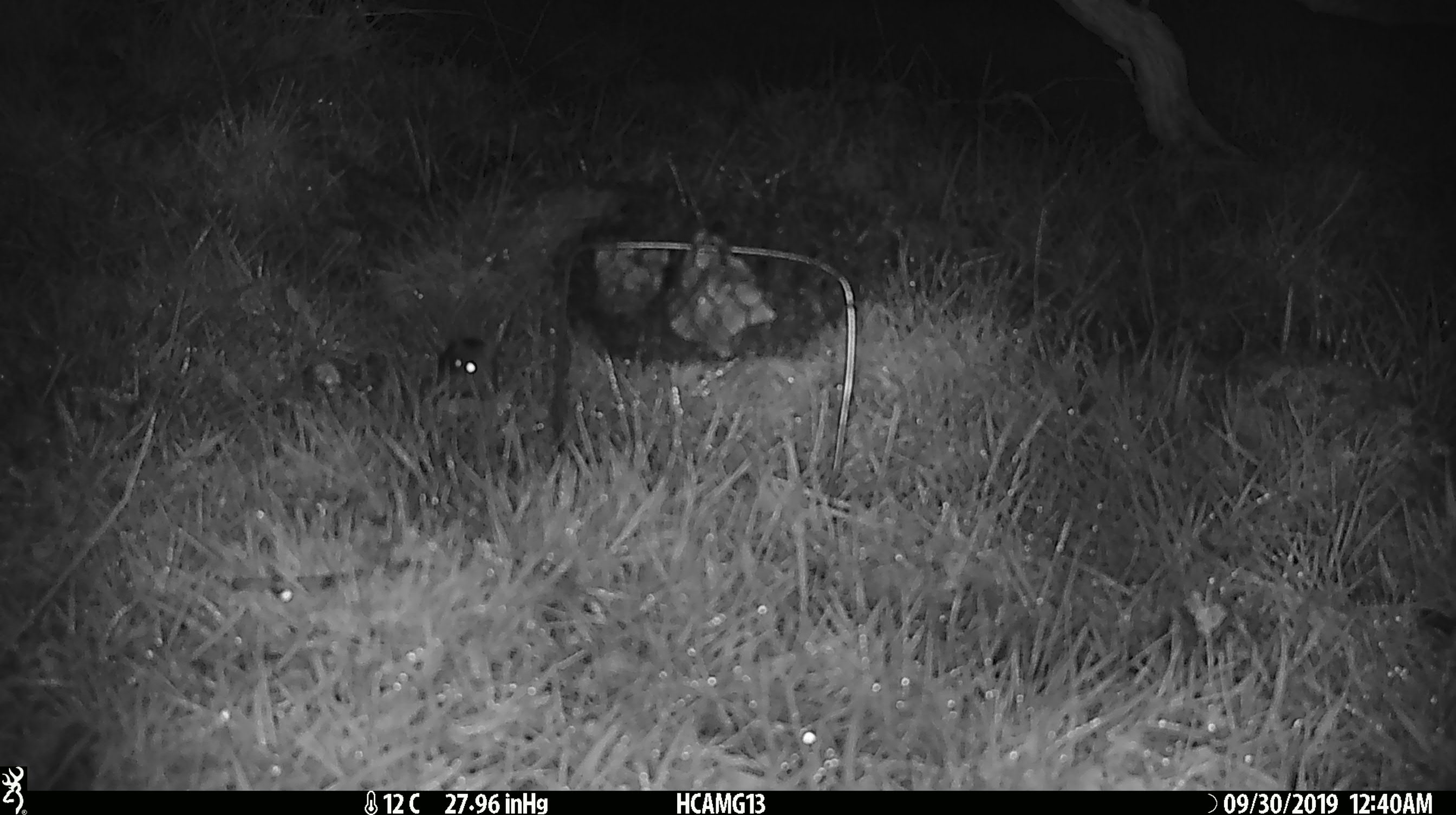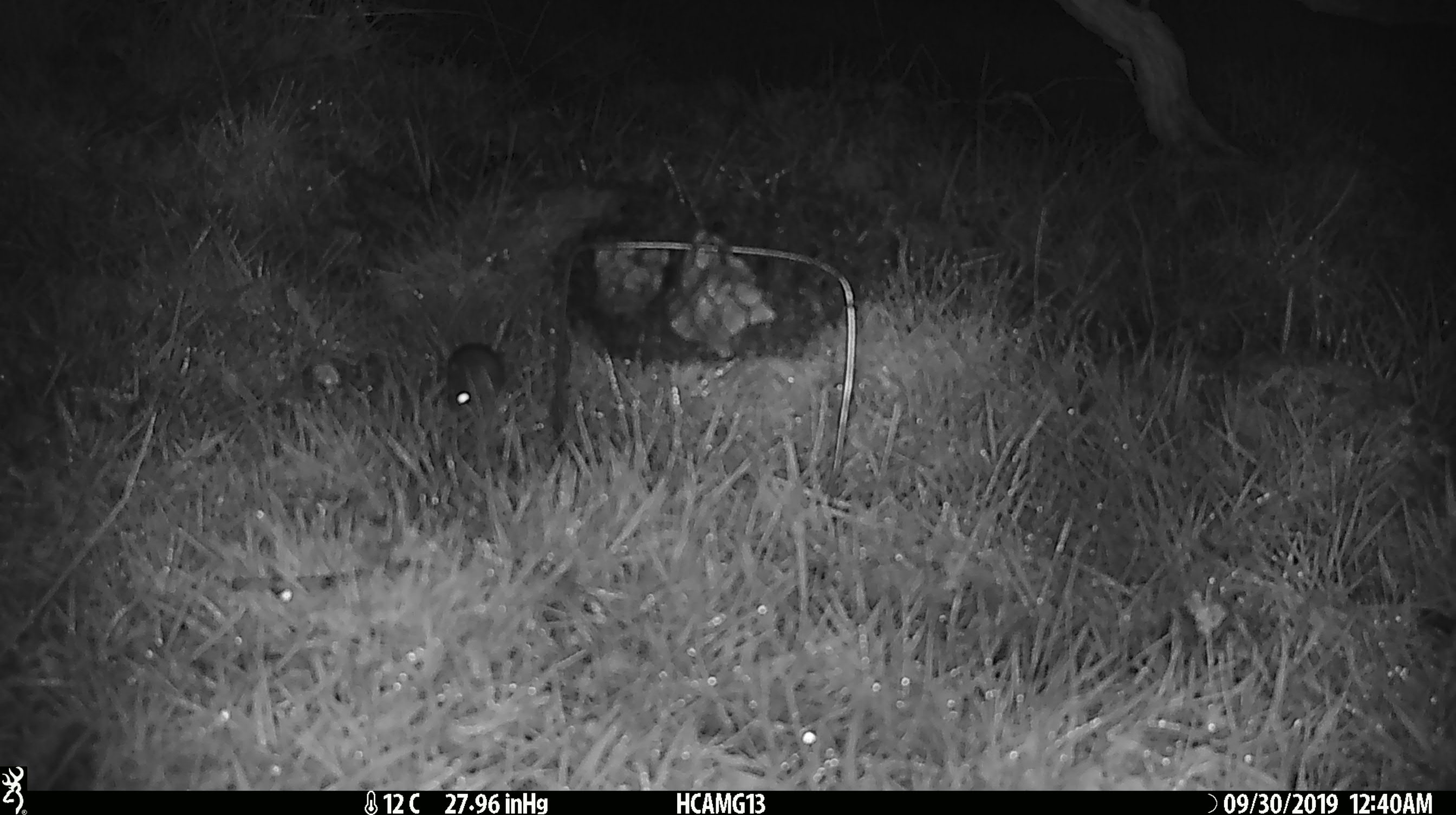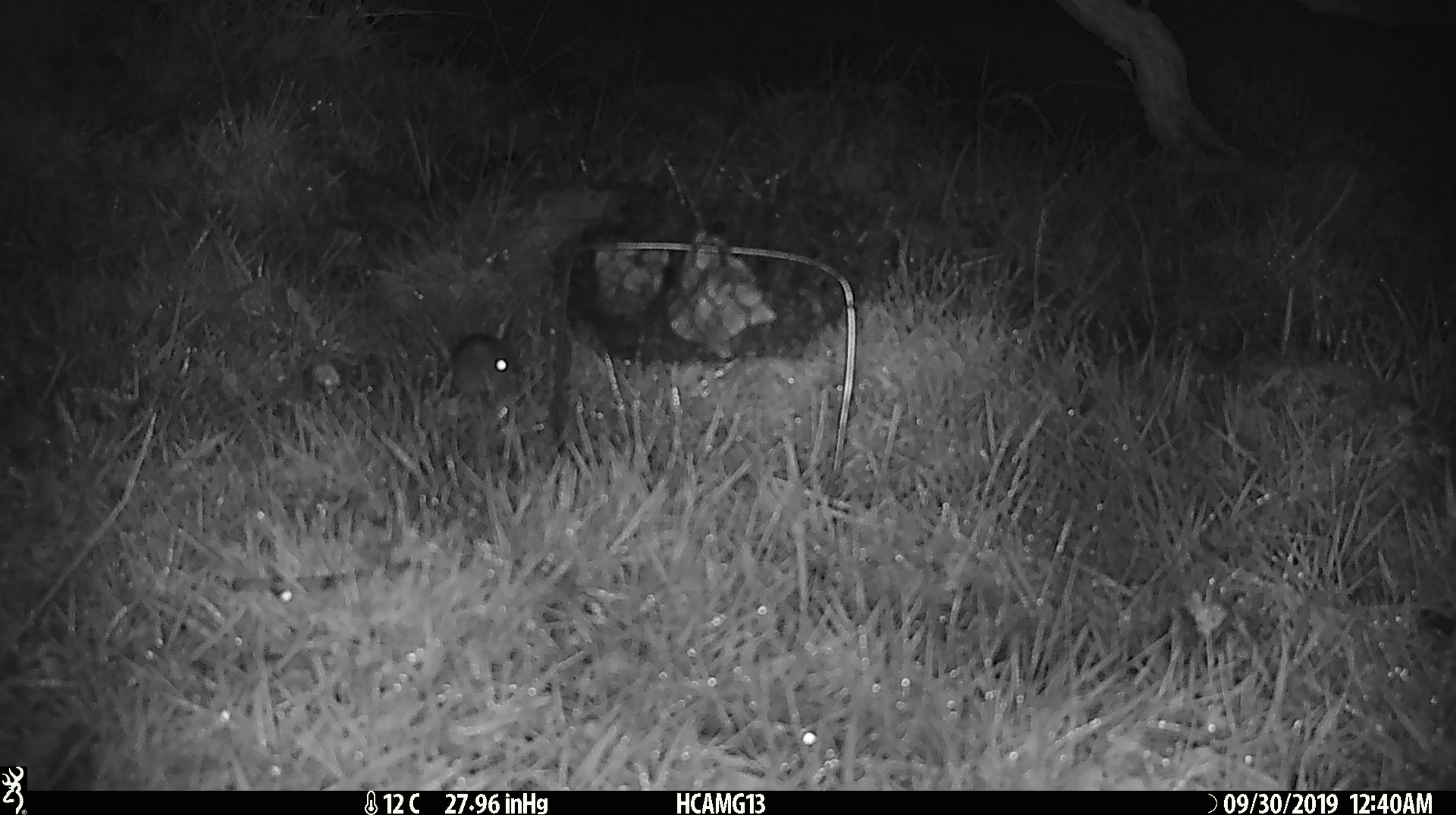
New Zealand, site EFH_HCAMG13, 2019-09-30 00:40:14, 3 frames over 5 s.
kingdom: Animalia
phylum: Chordata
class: Mammalia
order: Rodentia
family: Muridae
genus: Mus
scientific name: Mus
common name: mouse